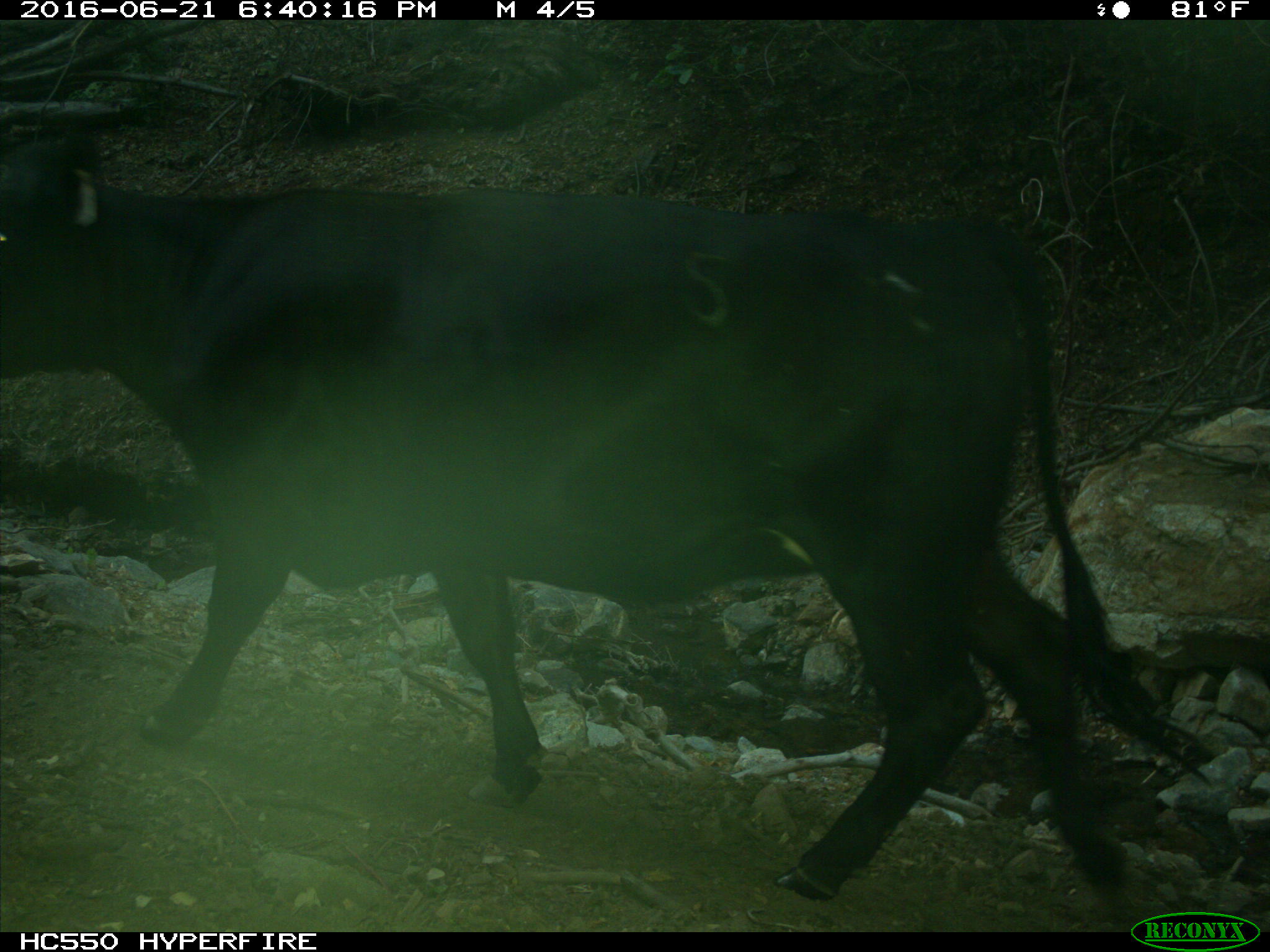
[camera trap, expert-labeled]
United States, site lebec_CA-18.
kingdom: Animalia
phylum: Chordata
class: Mammalia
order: Artiodactyla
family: Bovidae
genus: Bos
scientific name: Bos taurus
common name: domestic cow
Bos taurus (domestic cow).